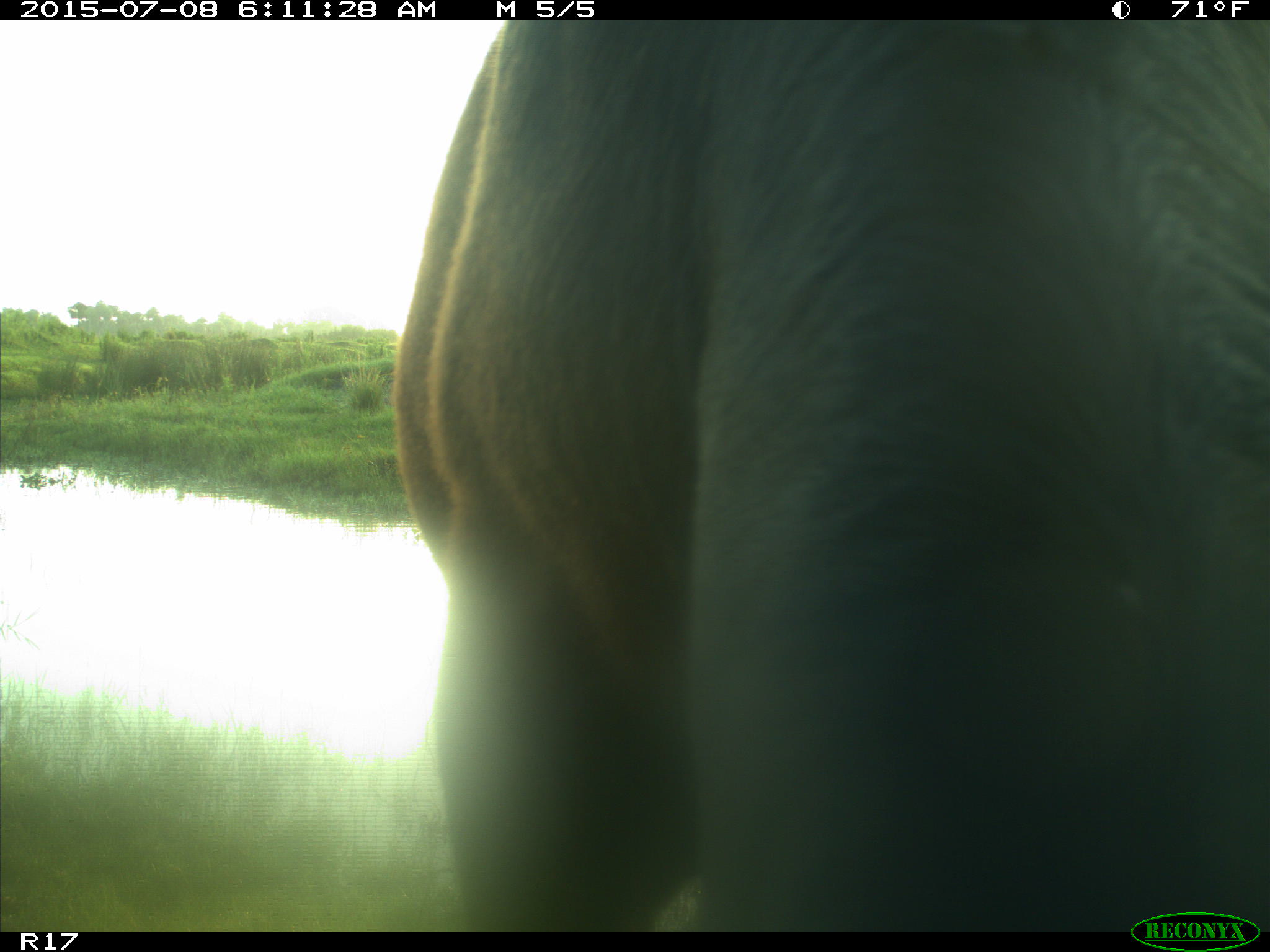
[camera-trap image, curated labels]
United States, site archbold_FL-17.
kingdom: Animalia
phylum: Chordata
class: Mammalia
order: Artiodactyla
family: Bovidae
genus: Bos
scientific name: Bos taurus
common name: domestic cow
Bos taurus (domestic cow).